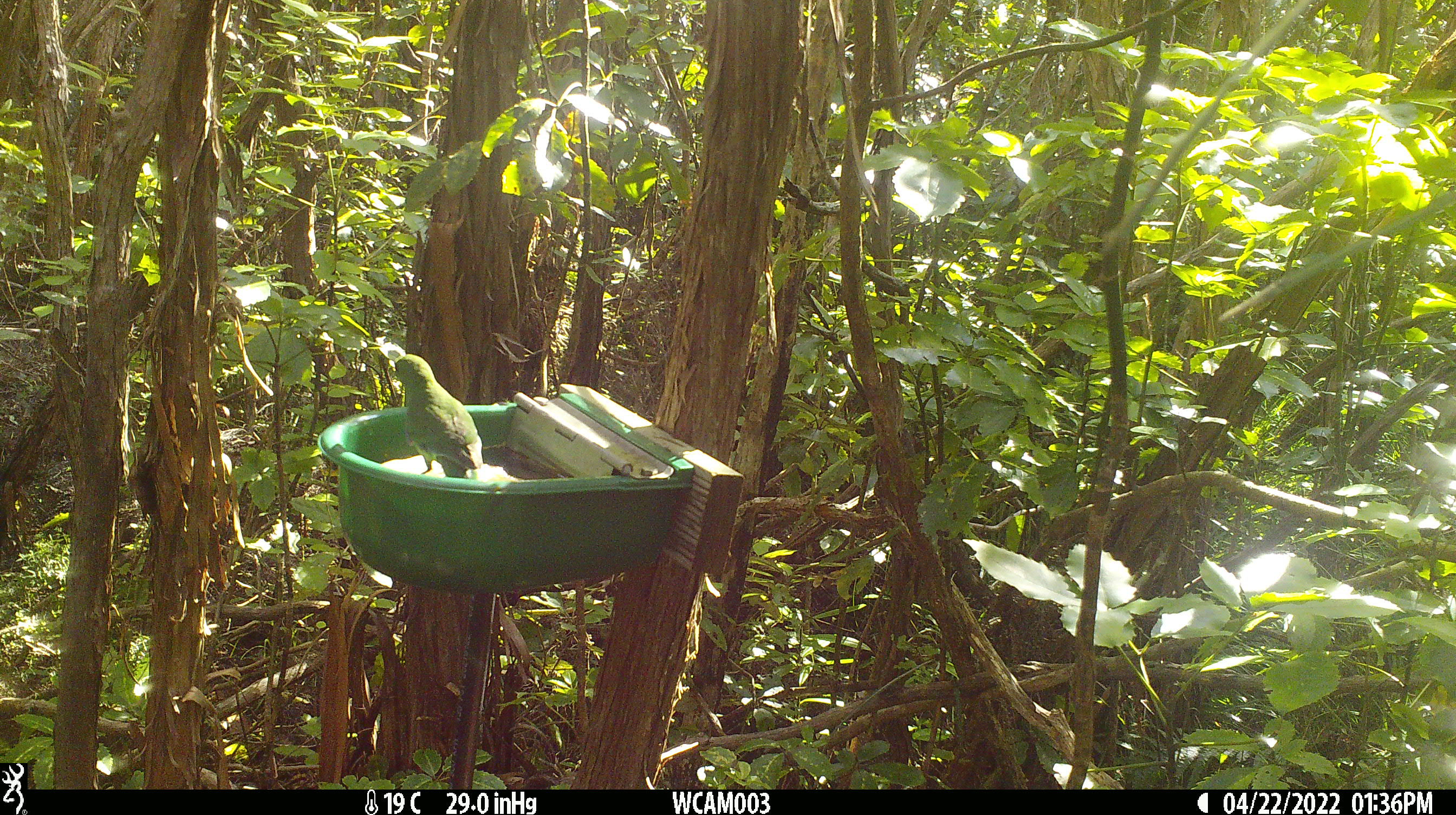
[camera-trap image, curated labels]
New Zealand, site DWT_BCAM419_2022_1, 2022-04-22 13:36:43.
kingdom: Animalia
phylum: Chordata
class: Aves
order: Psittaciformes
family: Psittaculidae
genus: Cyanoramphus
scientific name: Cyanoramphus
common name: parakeet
Parakeet (Cyanoramphus).